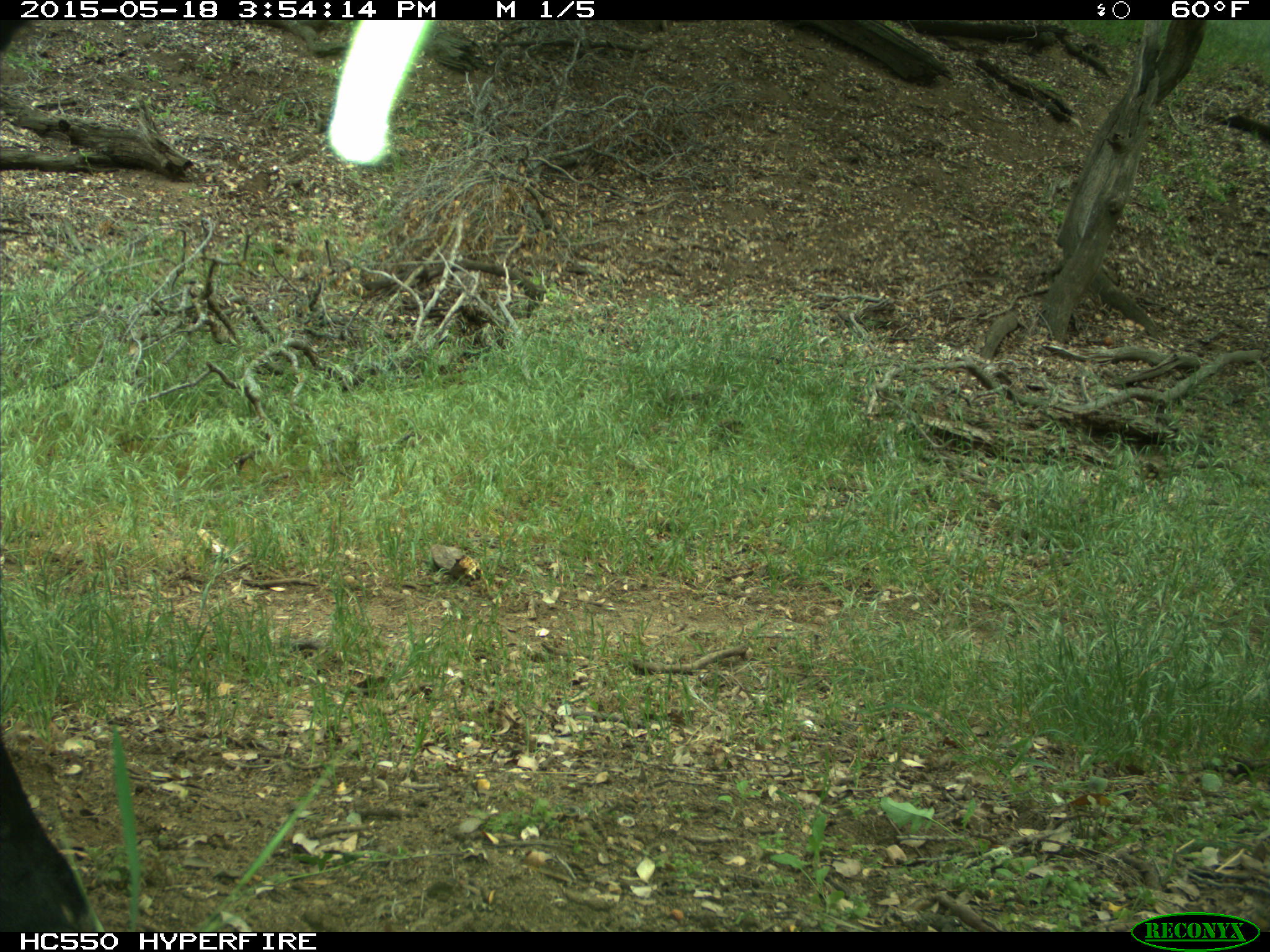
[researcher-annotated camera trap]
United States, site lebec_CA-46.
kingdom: Animalia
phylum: Chordata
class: Mammalia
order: Artiodactyla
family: Bovidae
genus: Bos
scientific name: Bos taurus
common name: domestic cow